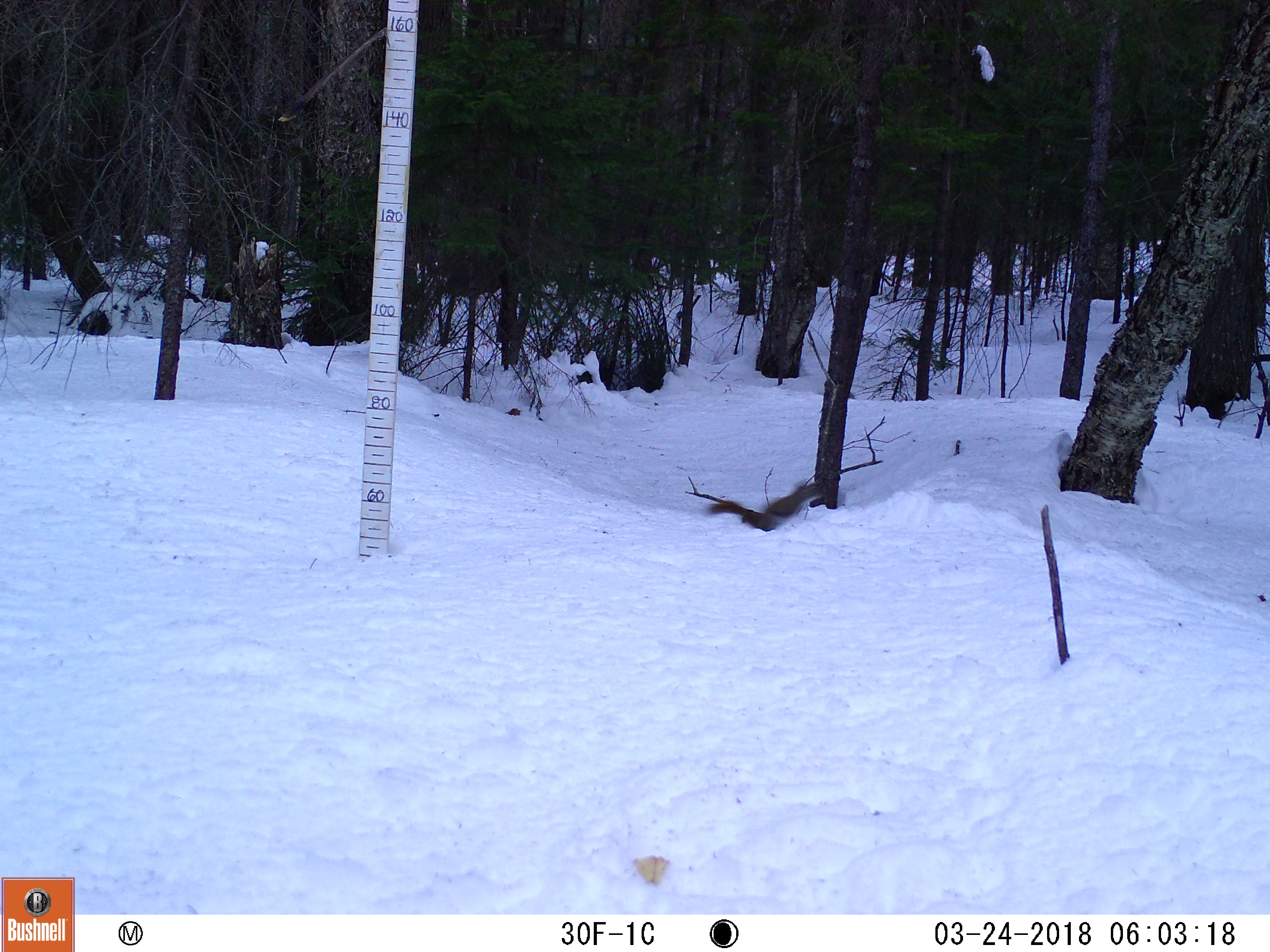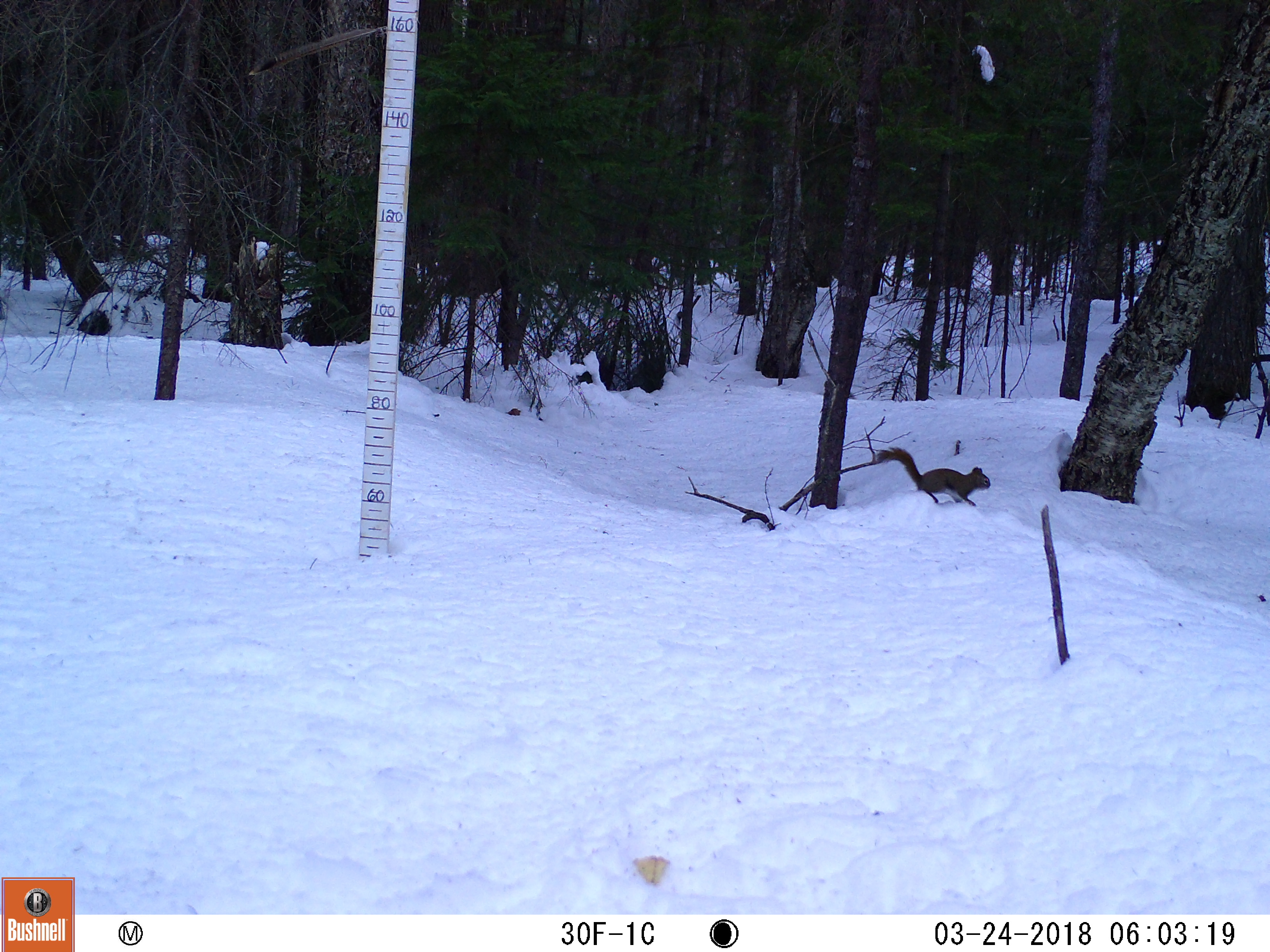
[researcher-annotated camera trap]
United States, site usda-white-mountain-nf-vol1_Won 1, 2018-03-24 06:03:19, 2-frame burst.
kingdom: Animalia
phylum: Chordata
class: Mammalia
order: Rodentia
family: Sciuridae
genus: Tamiasciurus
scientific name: Tamiasciurus hudsonicus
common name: red squirrel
Red squirrel (Tamiasciurus hudsonicus).